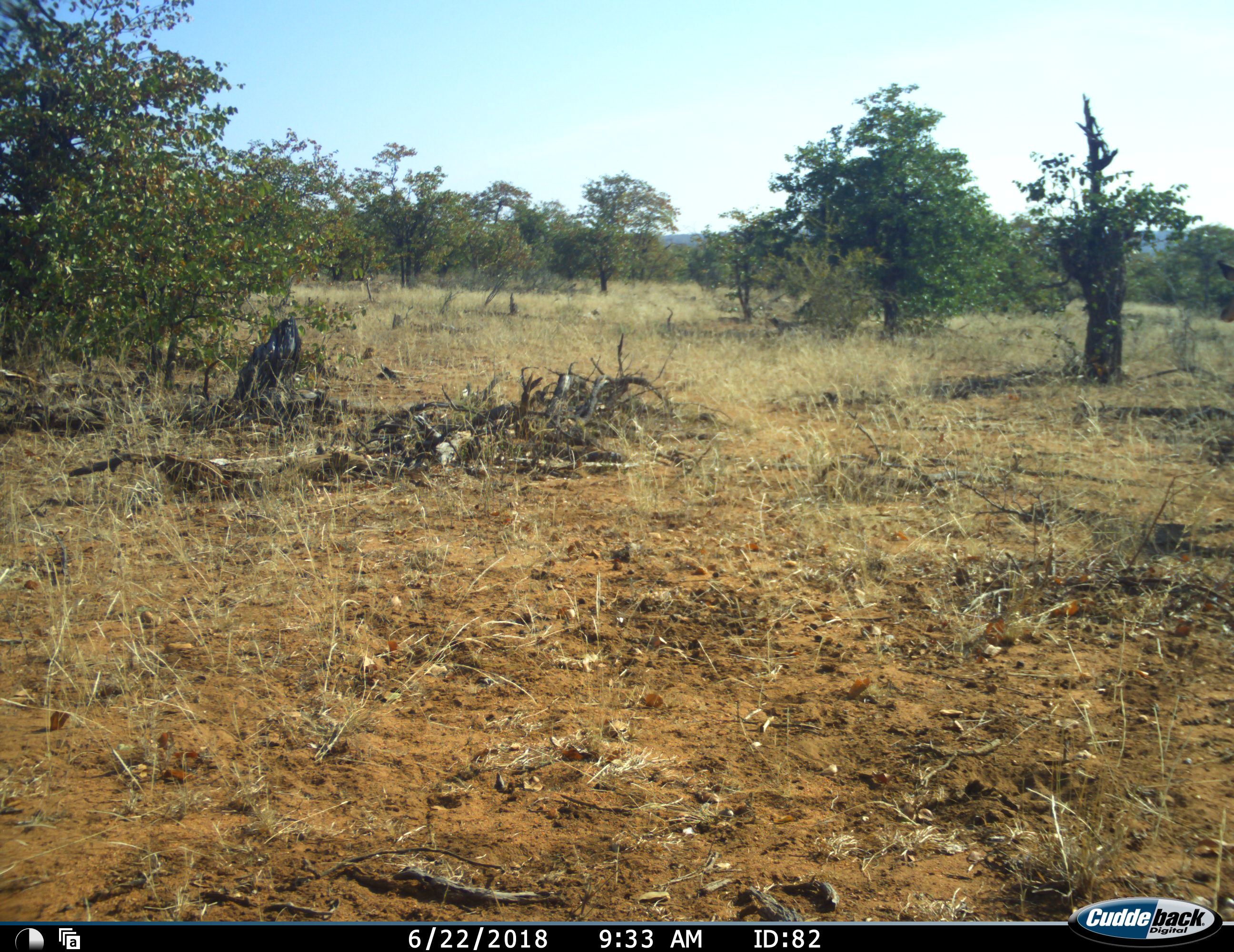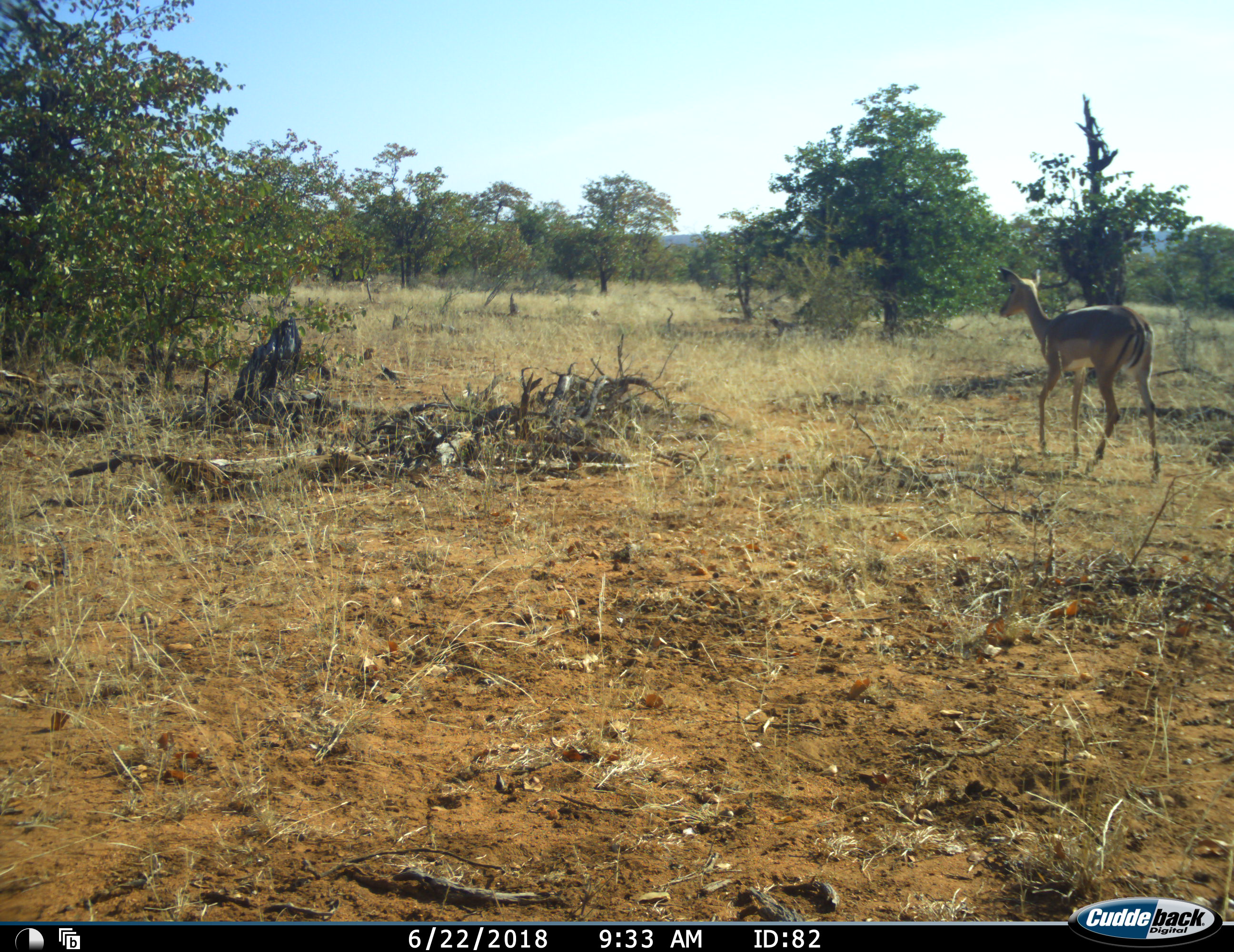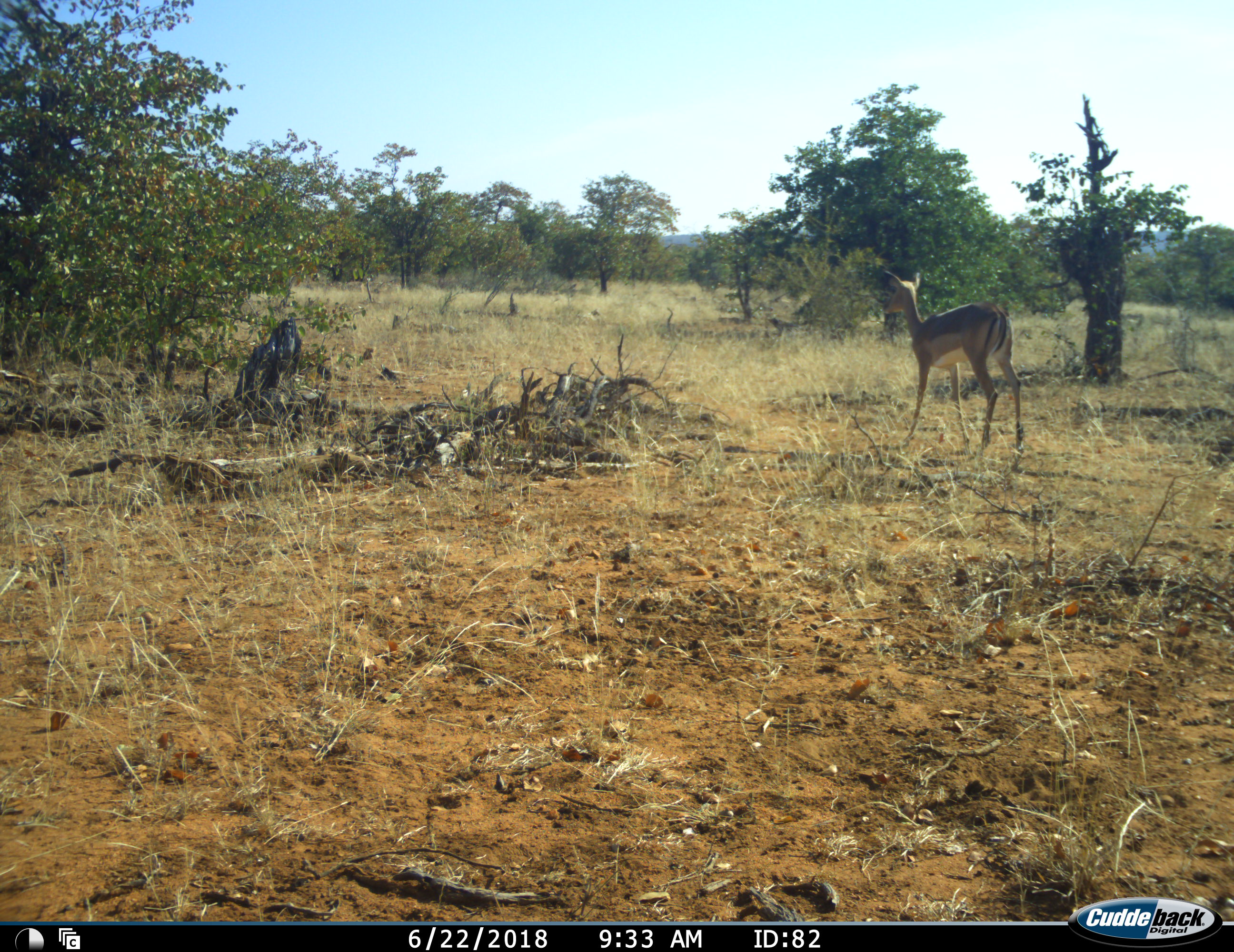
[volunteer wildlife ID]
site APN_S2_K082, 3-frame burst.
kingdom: Animalia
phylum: Chordata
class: Mammalia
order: Artiodactyla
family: Bovidae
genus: Aepyceros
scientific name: Aepyceros melampus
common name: impala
Impala (Aepyceros melampus), count 1. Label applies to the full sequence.